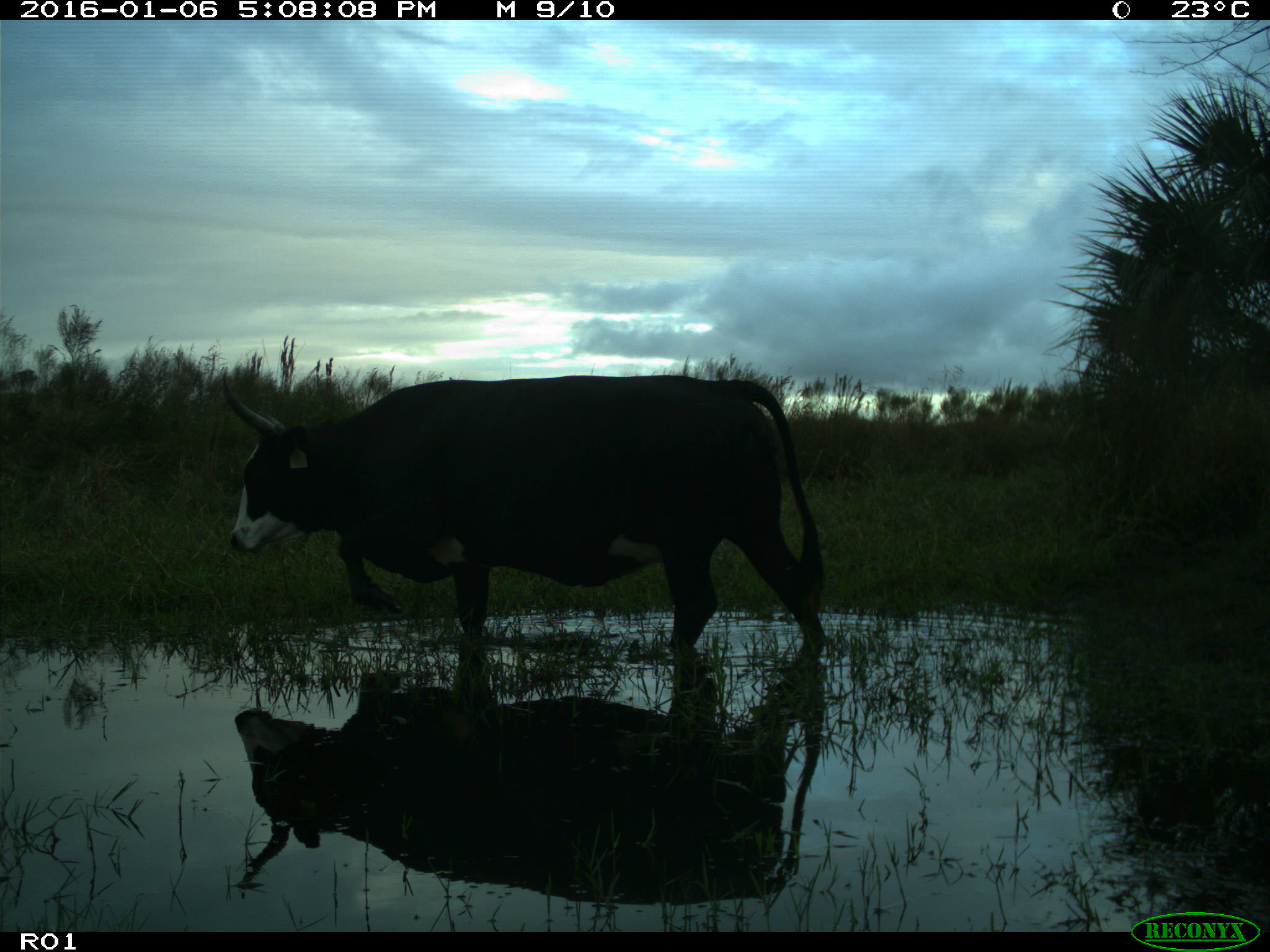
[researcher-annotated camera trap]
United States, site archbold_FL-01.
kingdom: Animalia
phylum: Chordata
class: Mammalia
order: Artiodactyla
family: Bovidae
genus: Bos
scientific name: Bos taurus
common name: domestic cow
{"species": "Bos taurus (domestic cow)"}